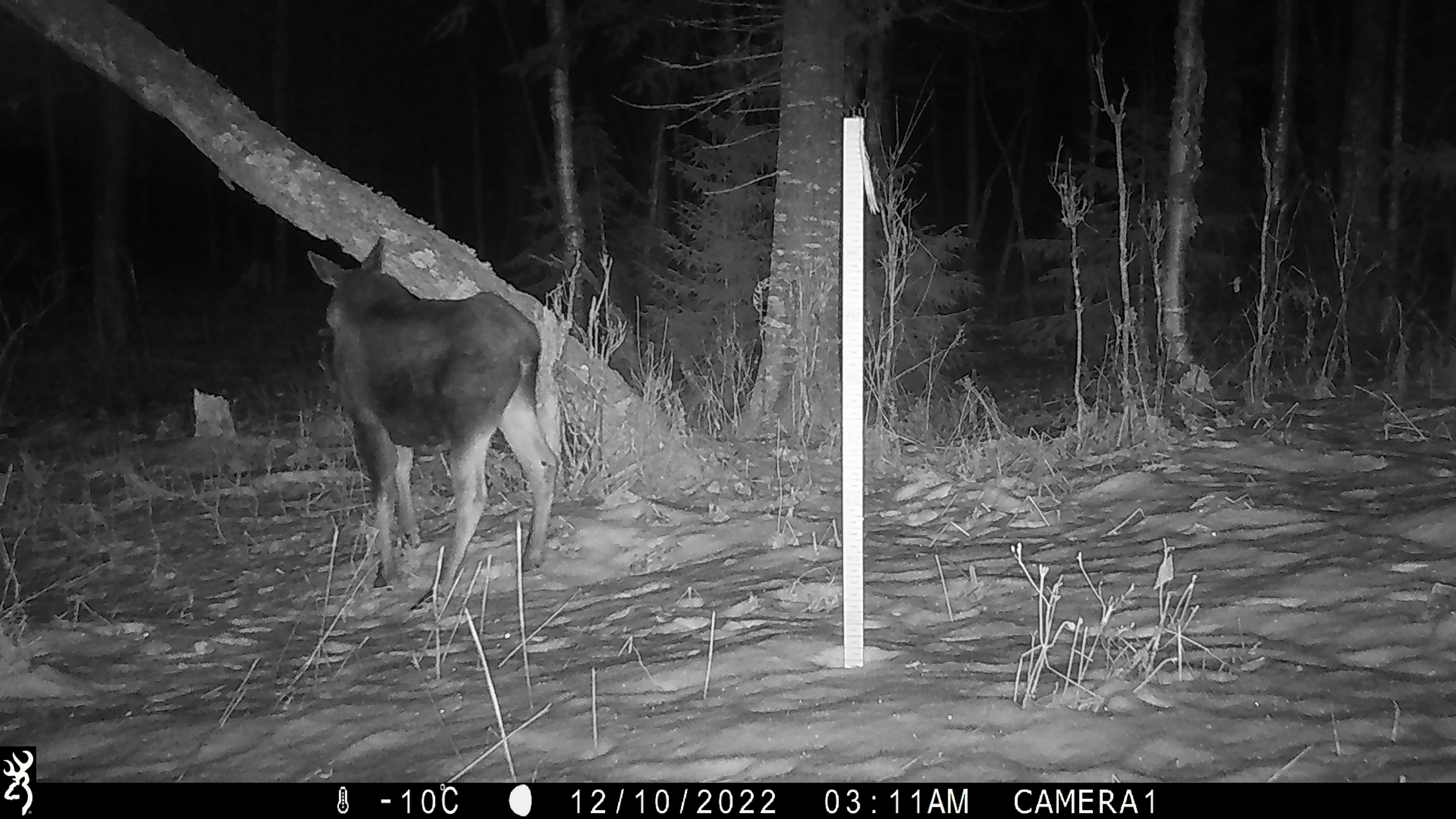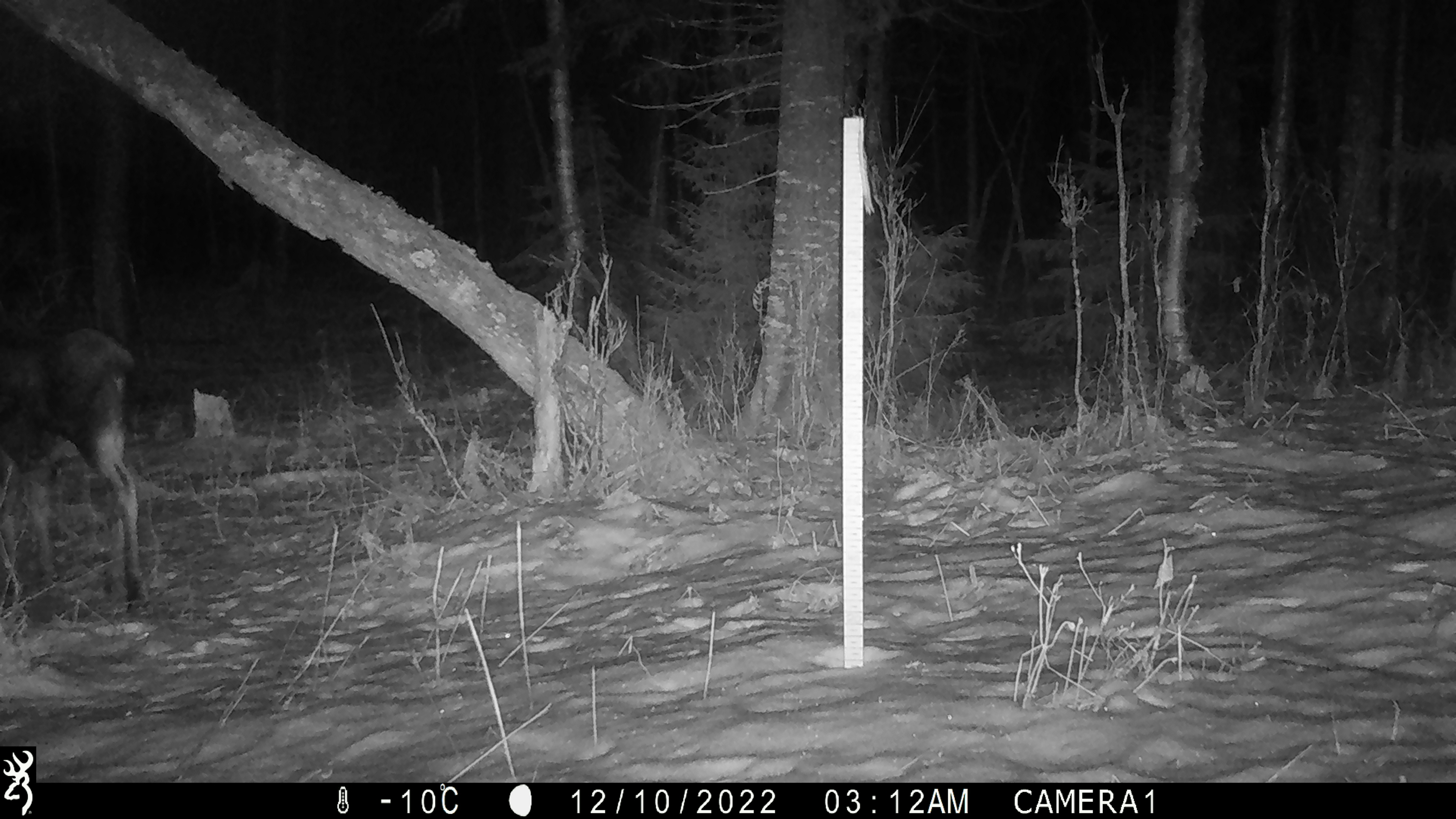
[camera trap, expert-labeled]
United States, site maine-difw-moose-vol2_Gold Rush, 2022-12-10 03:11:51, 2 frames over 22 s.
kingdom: Animalia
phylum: Chordata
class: Mammalia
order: Artiodactyla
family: Cervidae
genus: Alces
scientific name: Alces alces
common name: moose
Moose (Alces alces).